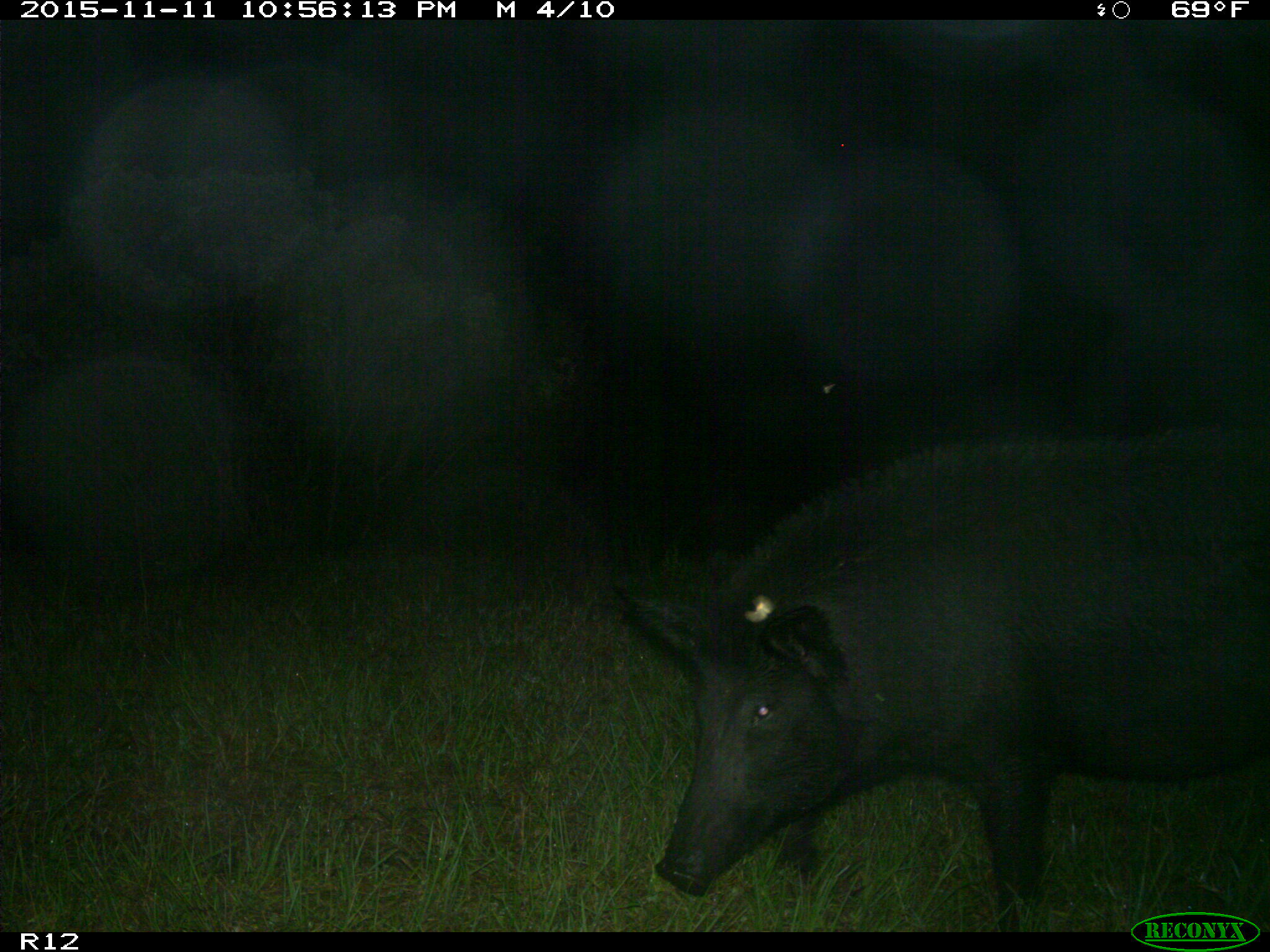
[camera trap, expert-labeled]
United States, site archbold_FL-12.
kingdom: Animalia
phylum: Chordata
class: Mammalia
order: Artiodactyla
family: Suidae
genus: Sus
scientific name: Sus scrofa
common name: wild boar